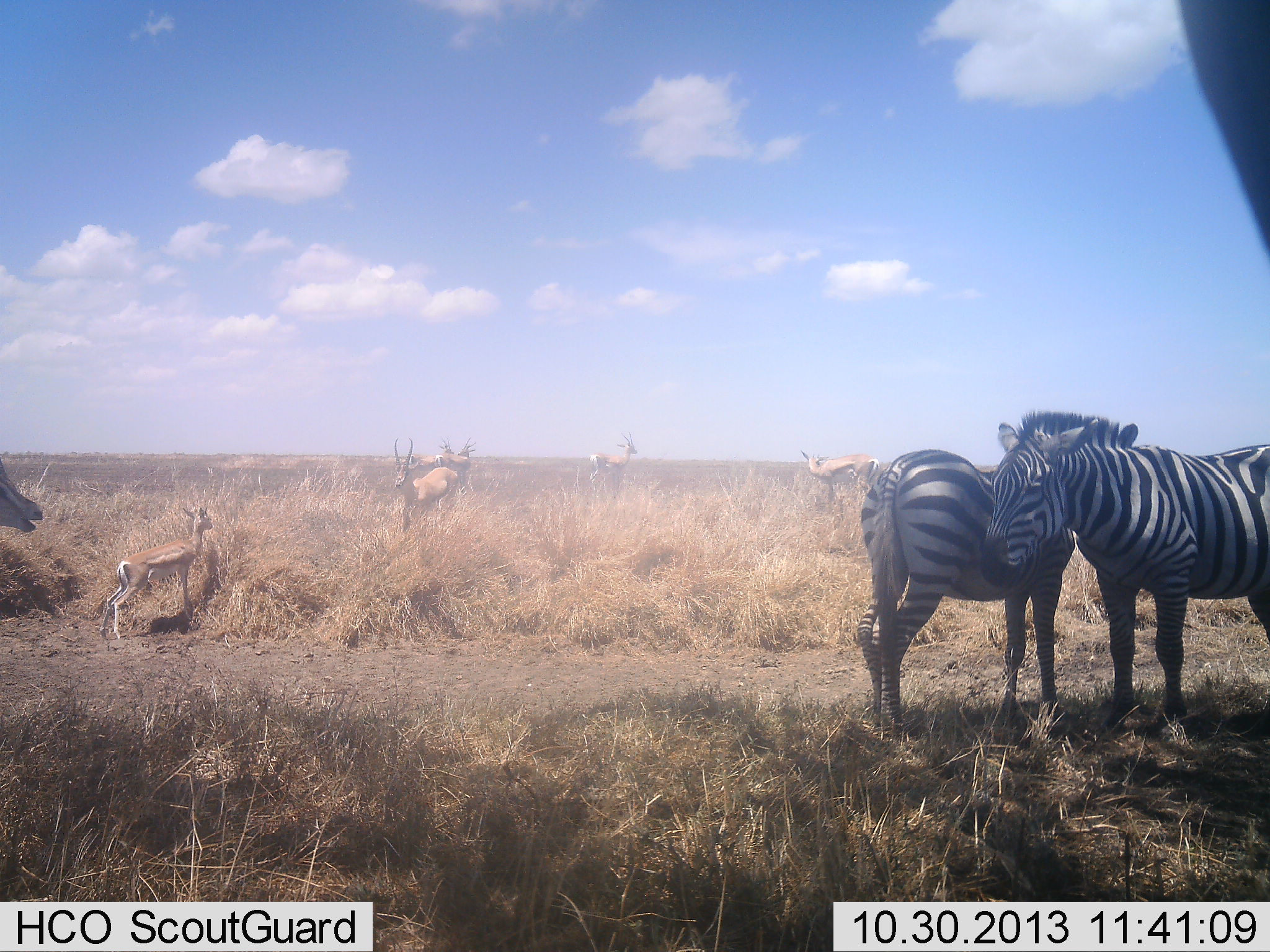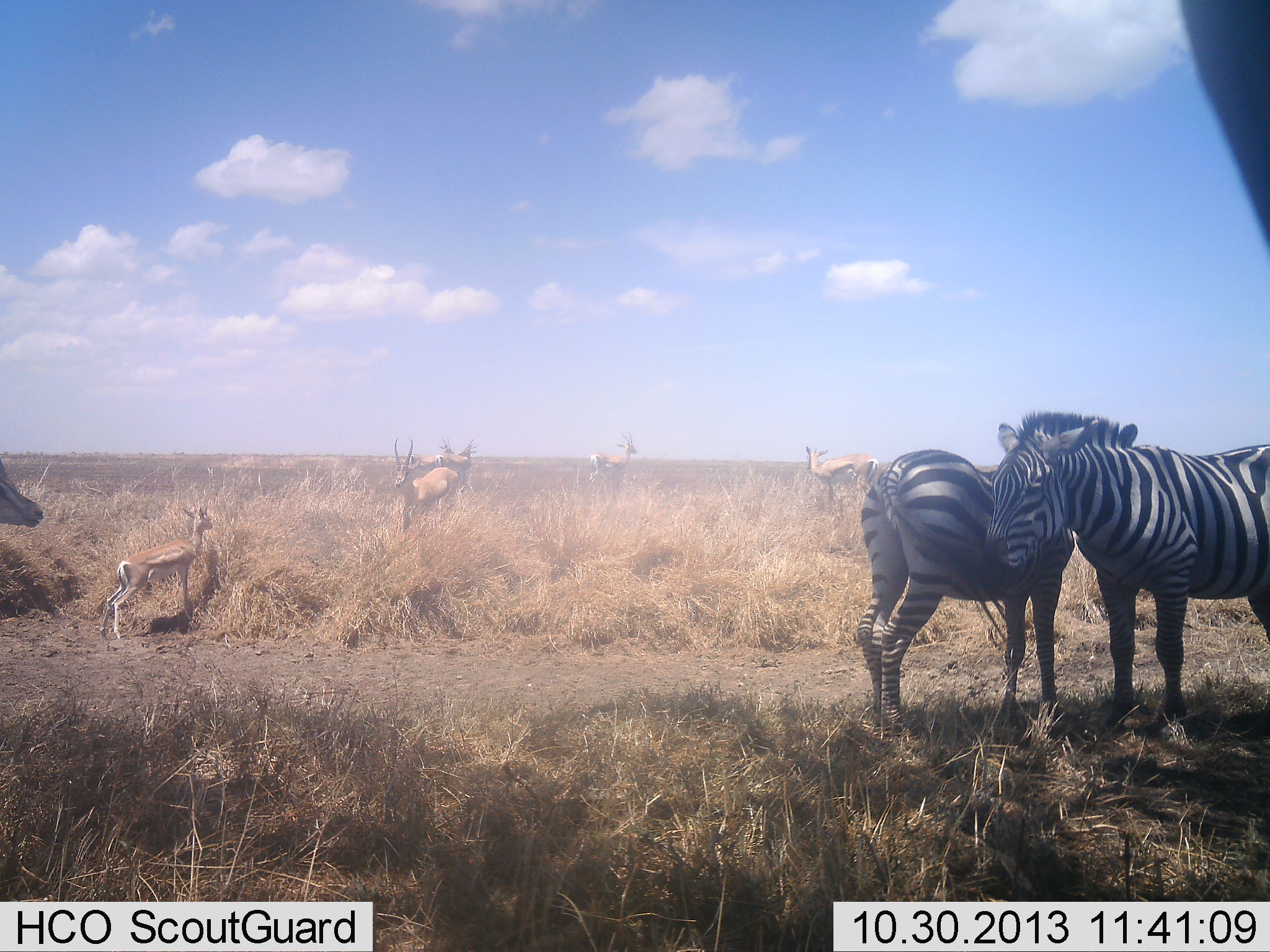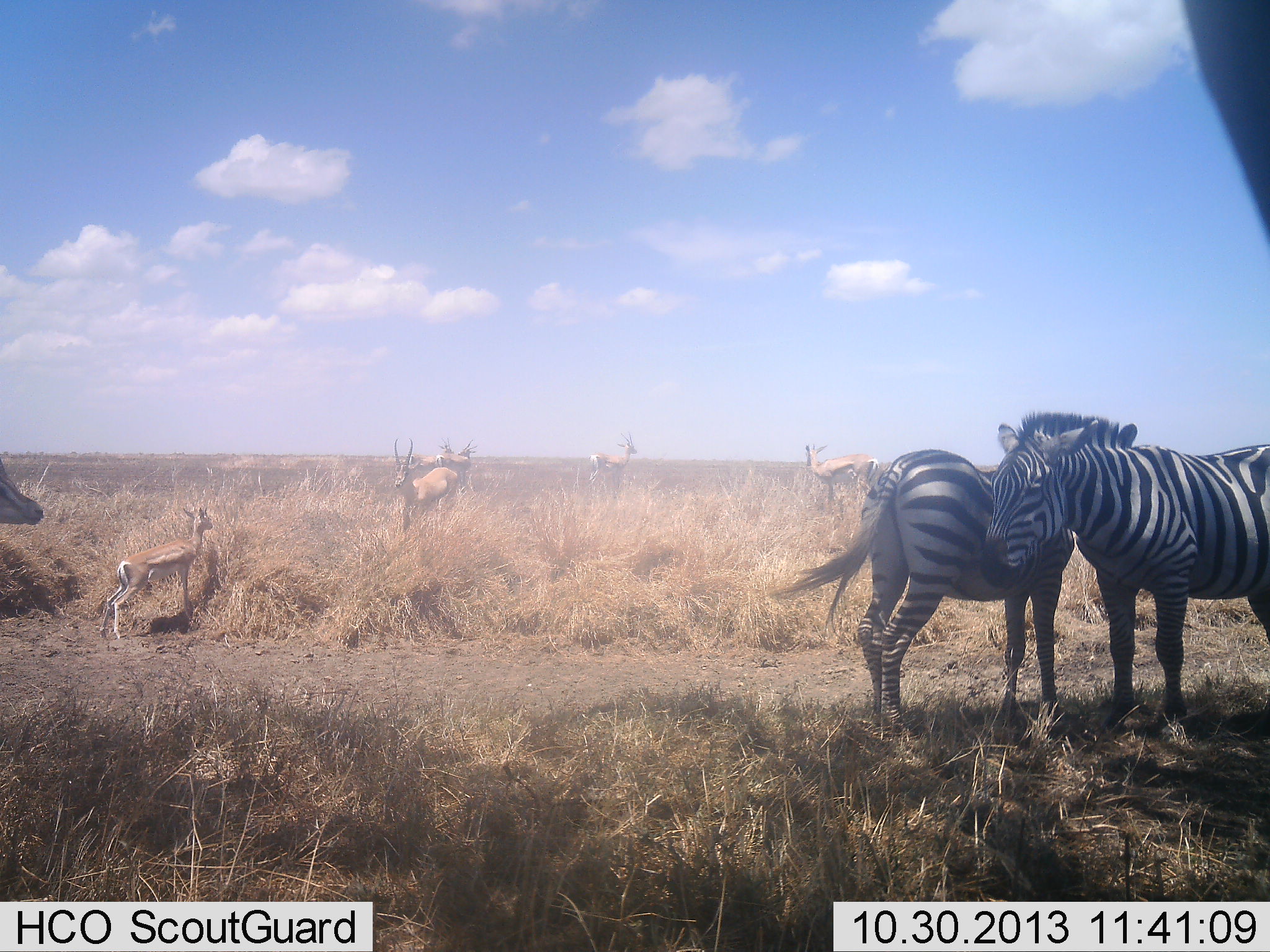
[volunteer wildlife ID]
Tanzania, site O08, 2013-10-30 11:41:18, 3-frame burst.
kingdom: Animalia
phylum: Chordata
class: Mammalia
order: Artiodactyla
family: Bovidae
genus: Eudorcas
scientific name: Eudorcas thomsonii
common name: thomson's gazelle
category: gazellethomsons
Gazellethomsons (thomson's gazelle) (Eudorcas thomsonii), count 6. Behavior (volunteer vote fractions): standing 100%, resting 0%, moving 45%, interacting 9%. Young present (vote fraction): 36%. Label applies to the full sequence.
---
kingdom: Animalia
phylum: Chordata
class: Mammalia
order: Perissodactyla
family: Equidae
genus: Equus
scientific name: Equus quagga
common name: plains zebra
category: zebra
Zebra (plains zebra) (Equus quagga), count 2. Behavior (volunteer vote fractions): standing 88%, resting 0%, moving 0%, interacting 18%. Young present (vote fraction): 0%. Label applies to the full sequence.